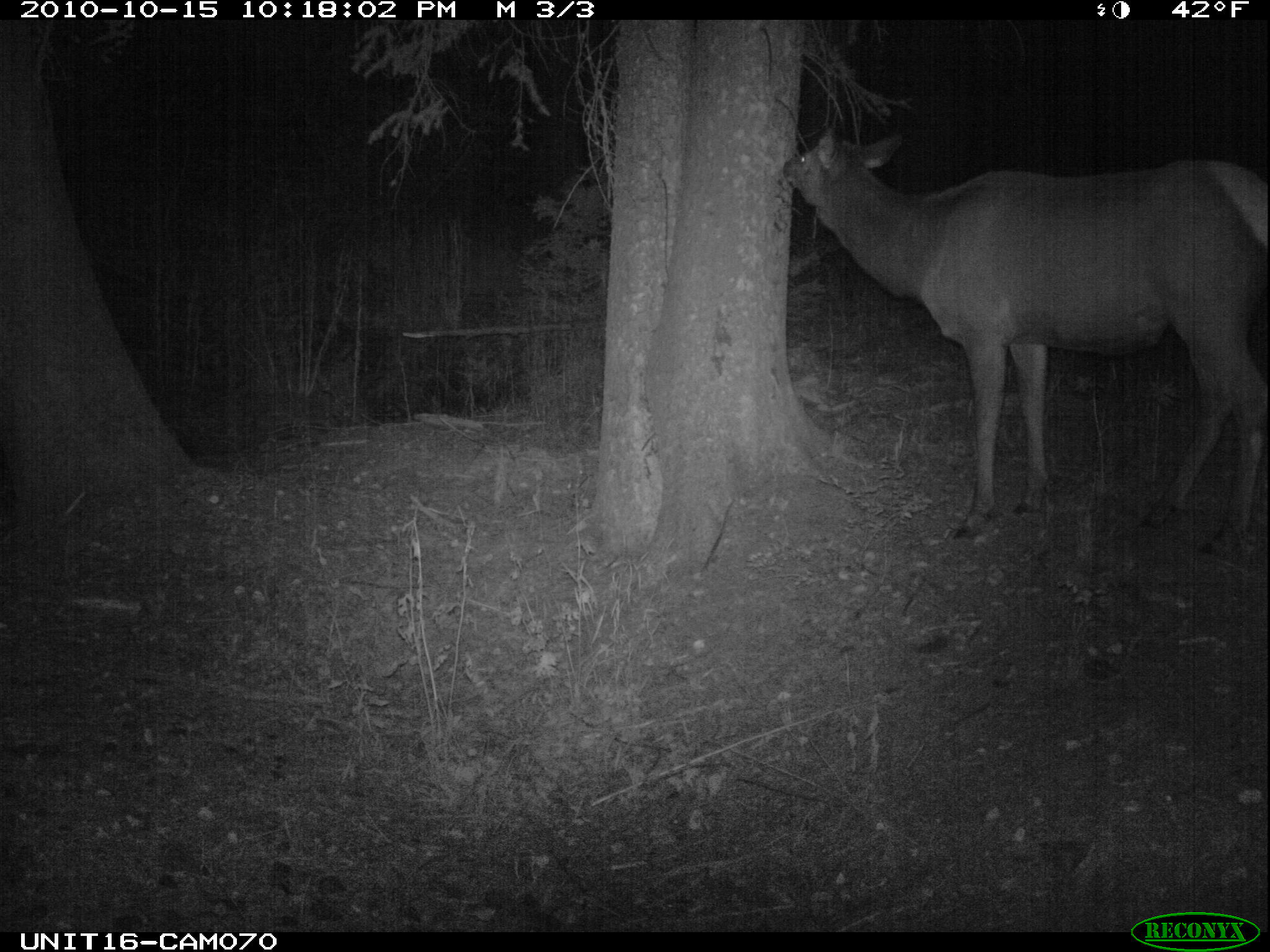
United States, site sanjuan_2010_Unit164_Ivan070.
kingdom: Animalia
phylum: Chordata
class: Mammalia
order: Artiodactyla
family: Cervidae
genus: Cervus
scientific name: Cervus elaphus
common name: red deer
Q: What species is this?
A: Cervus elaphus (red deer).